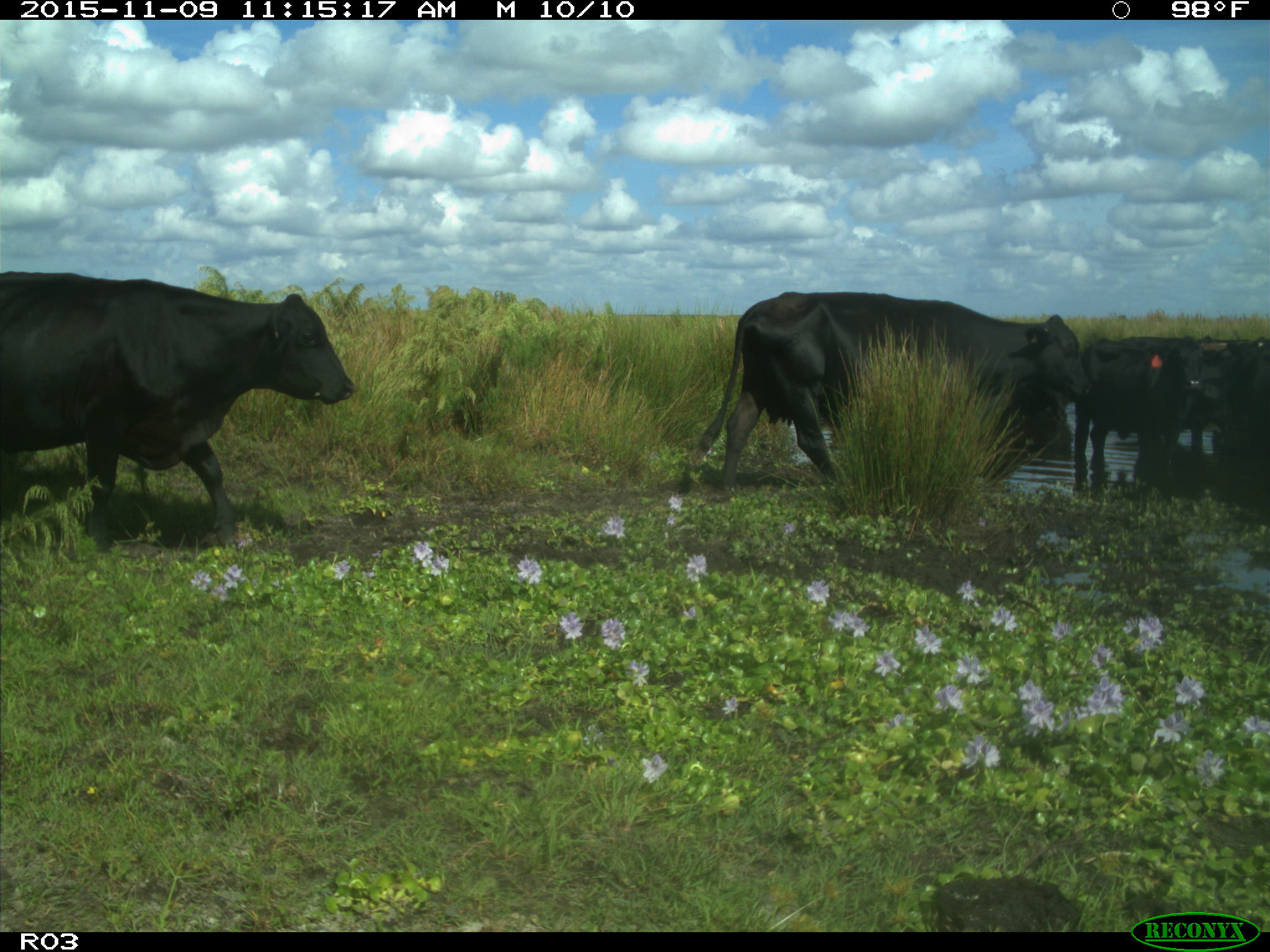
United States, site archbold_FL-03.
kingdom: Animalia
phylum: Chordata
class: Mammalia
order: Artiodactyla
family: Bovidae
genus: Bos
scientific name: Bos taurus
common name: domestic cow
Bos taurus (domestic cow).